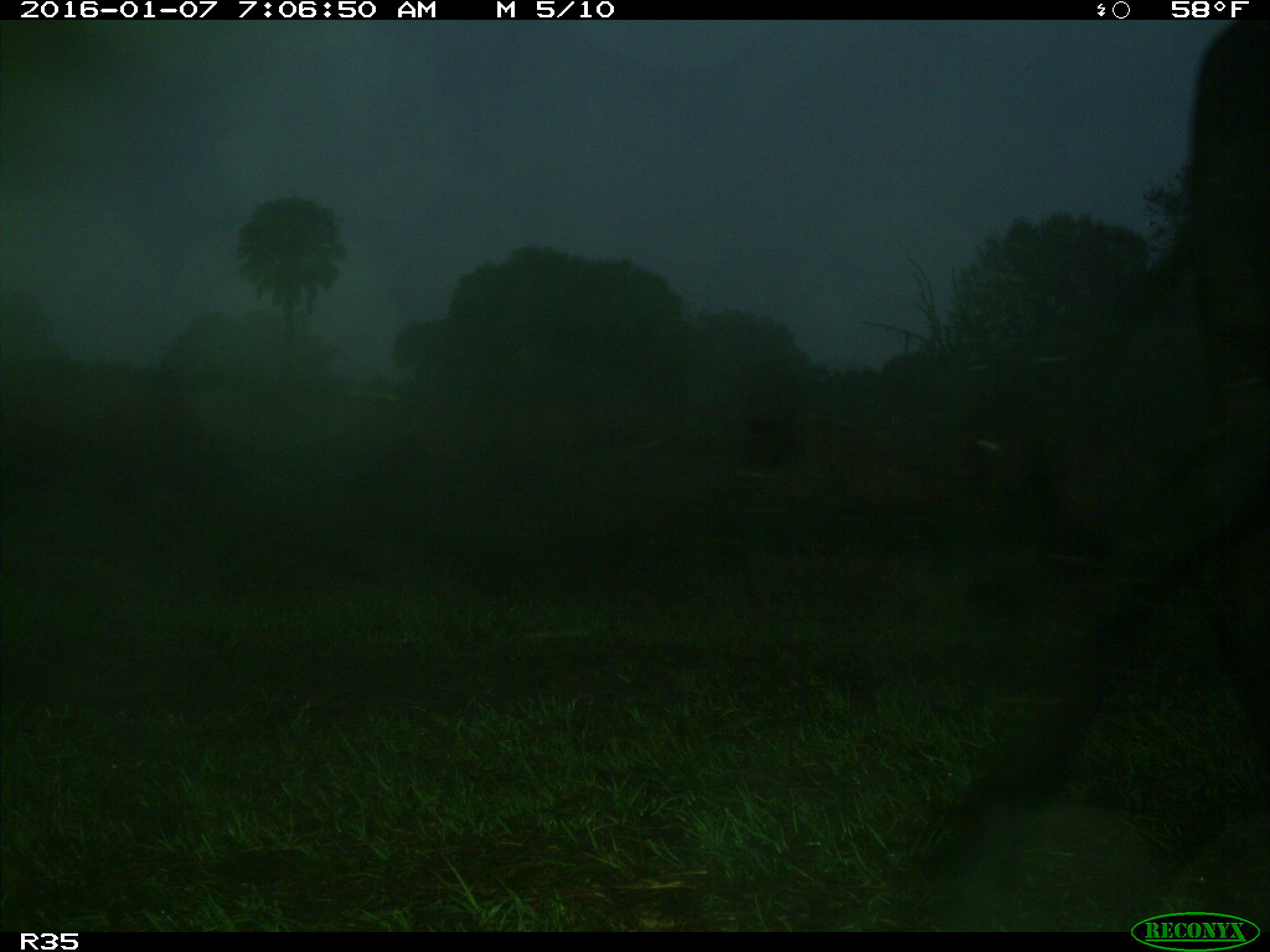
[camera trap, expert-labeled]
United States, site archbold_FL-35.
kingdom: Animalia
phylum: Chordata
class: Mammalia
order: Artiodactyla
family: Bovidae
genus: Bos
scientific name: Bos taurus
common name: domestic cow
Bos taurus (domestic cow).